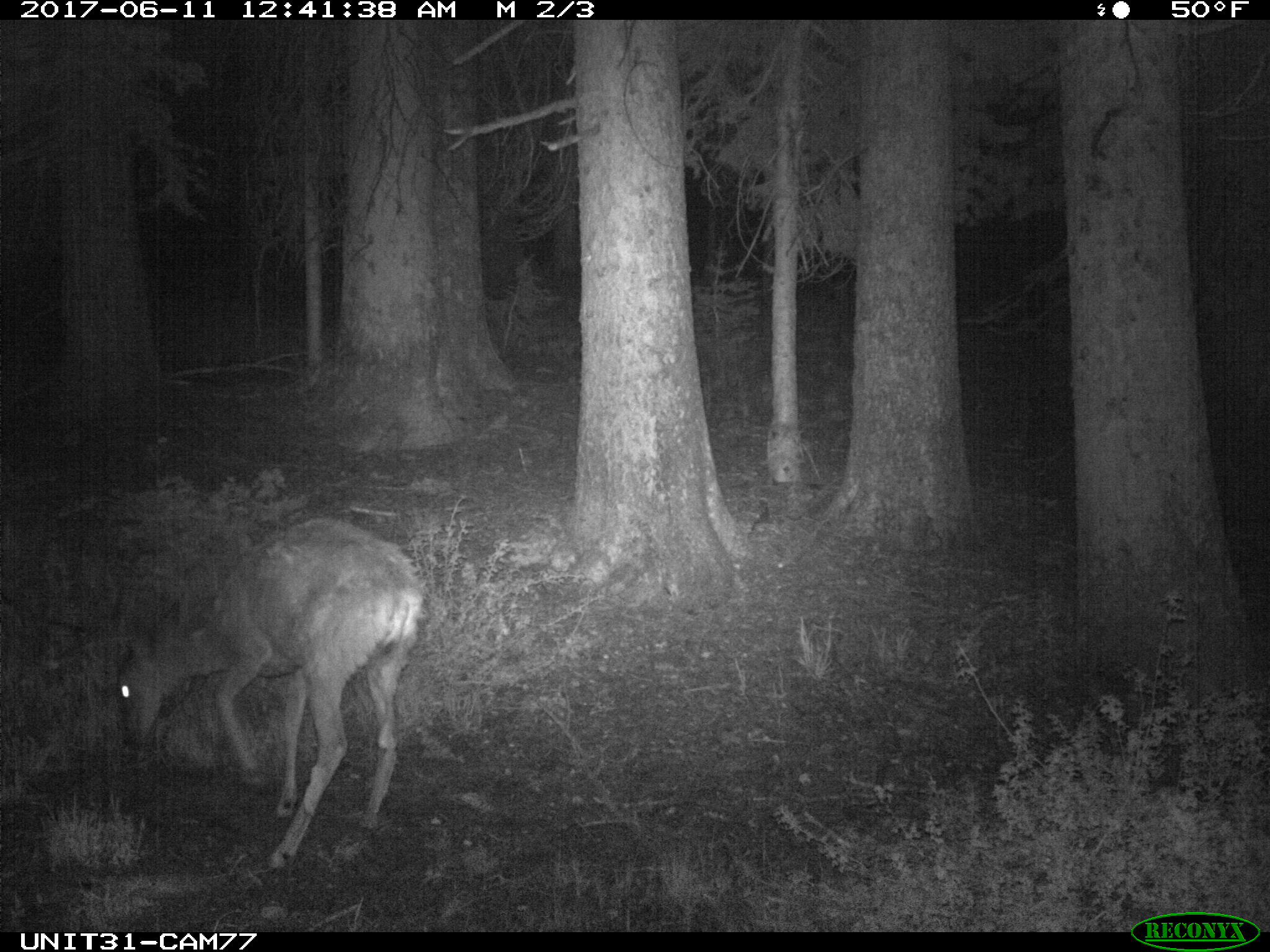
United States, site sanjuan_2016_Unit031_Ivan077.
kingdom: Animalia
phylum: Chordata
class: Mammalia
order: Artiodactyla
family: Cervidae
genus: Odocoileus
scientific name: Odocoileus hemionus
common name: mule deer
Odocoileus hemionus (mule deer).